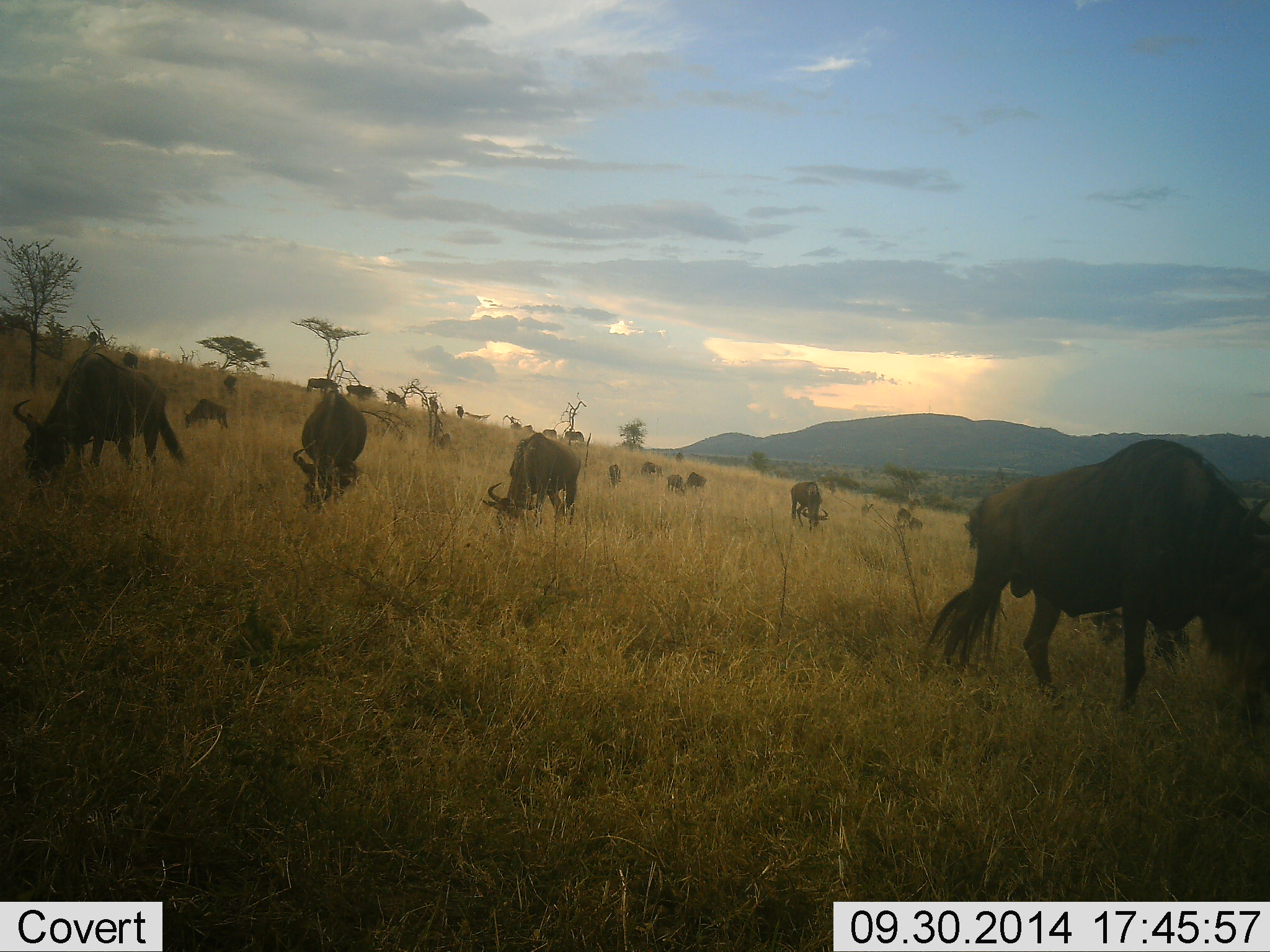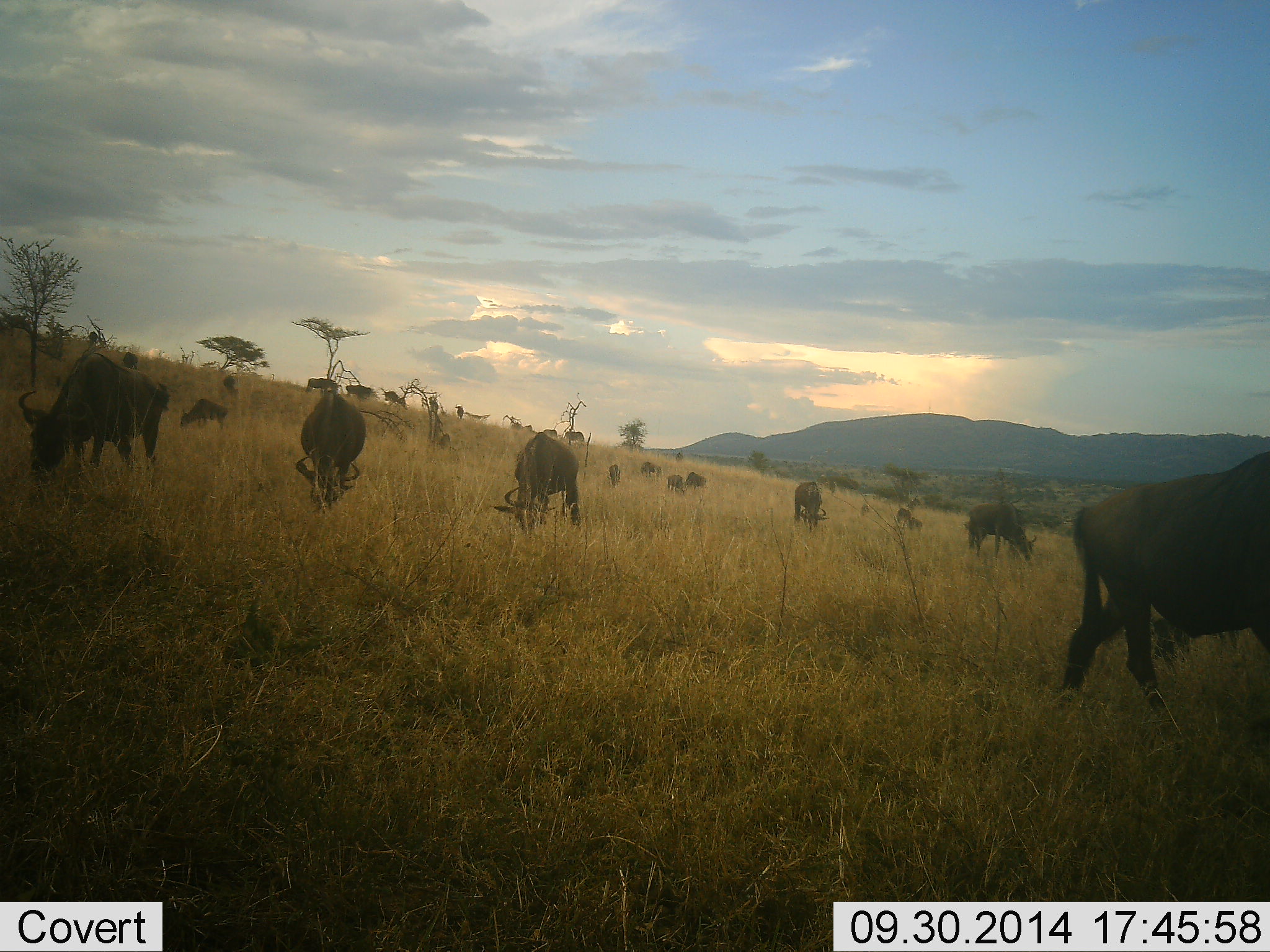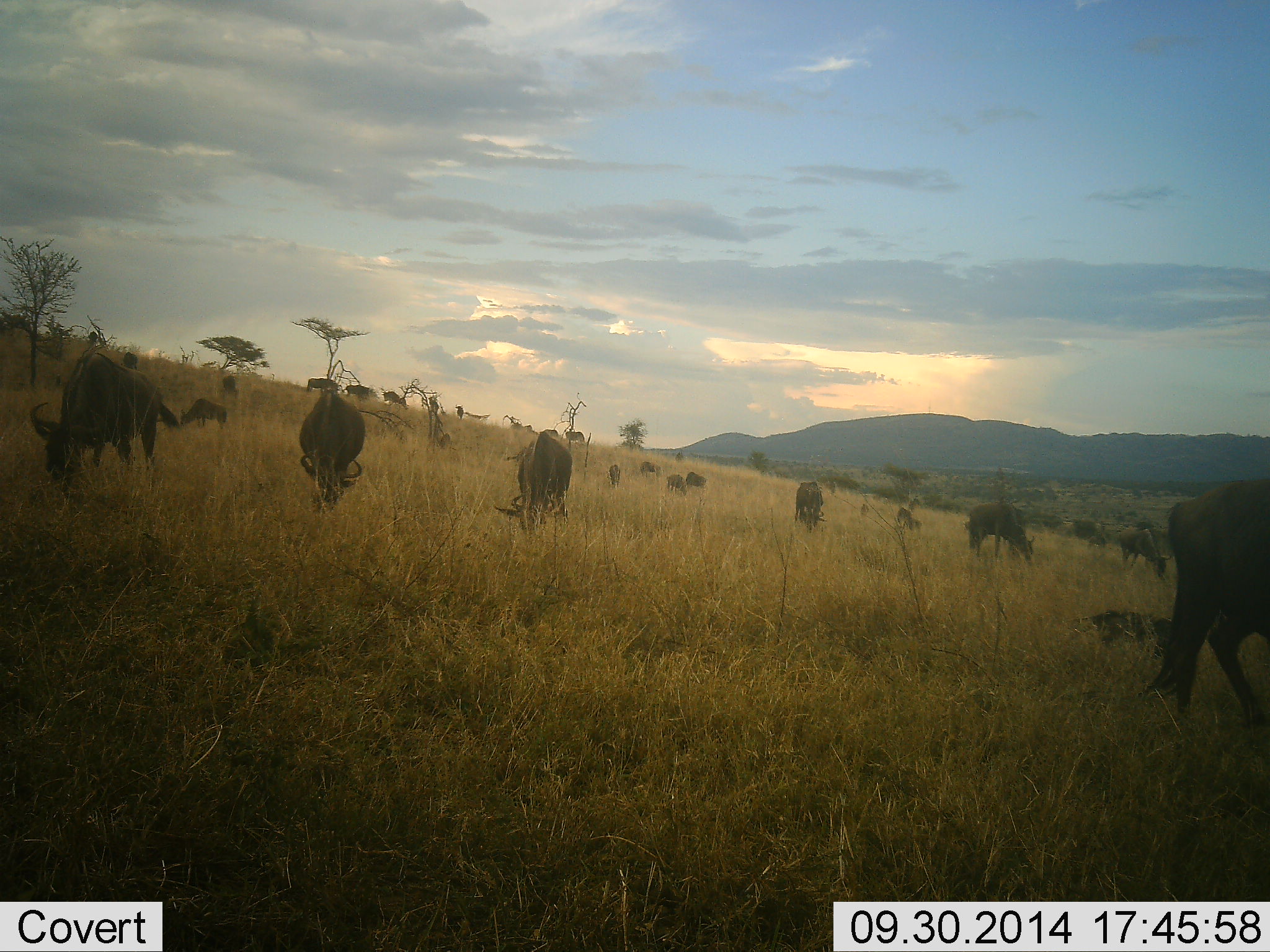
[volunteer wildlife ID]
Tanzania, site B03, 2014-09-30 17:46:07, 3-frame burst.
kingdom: Animalia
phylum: Chordata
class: Mammalia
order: Artiodactyla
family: Bovidae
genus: Connochaetes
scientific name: Connochaetes taurinus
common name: blue wildebeest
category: wildebeest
Wildebeest (blue wildebeest) (Connochaetes taurinus), count 11-50. Behavior (volunteer vote fractions): standing 70%, resting 0%, moving 70%, interacting 0%. Young present (vote fraction): 10%. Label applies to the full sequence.